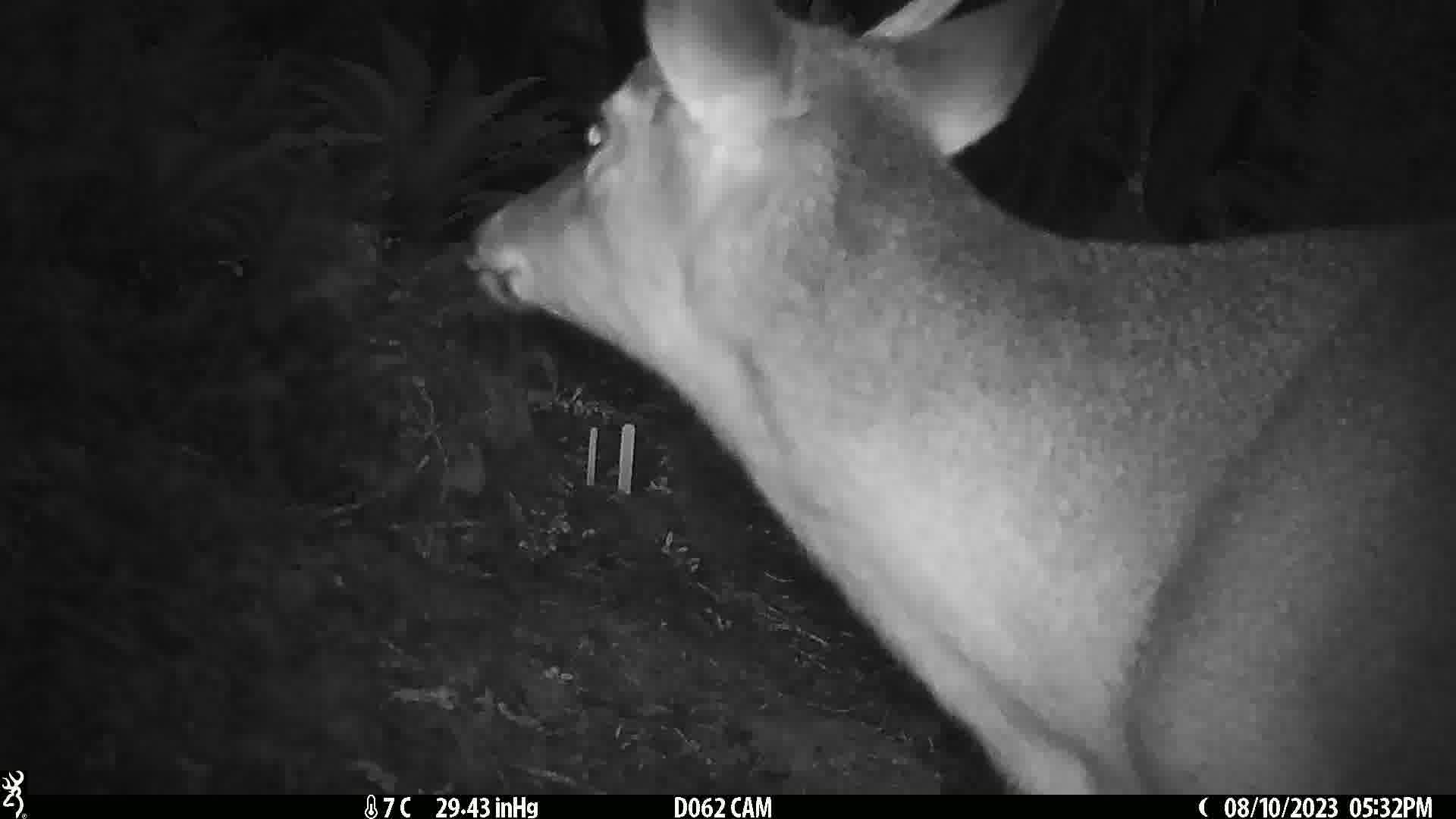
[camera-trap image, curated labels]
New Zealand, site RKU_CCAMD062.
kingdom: Animalia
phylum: Chordata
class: Mammalia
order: Artiodactyla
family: Cervidae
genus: Odocoileus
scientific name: Odocoileus virginianus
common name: white-tailed deer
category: white tailed deer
White tailed deer (white-tailed deer) (Odocoileus virginianus).